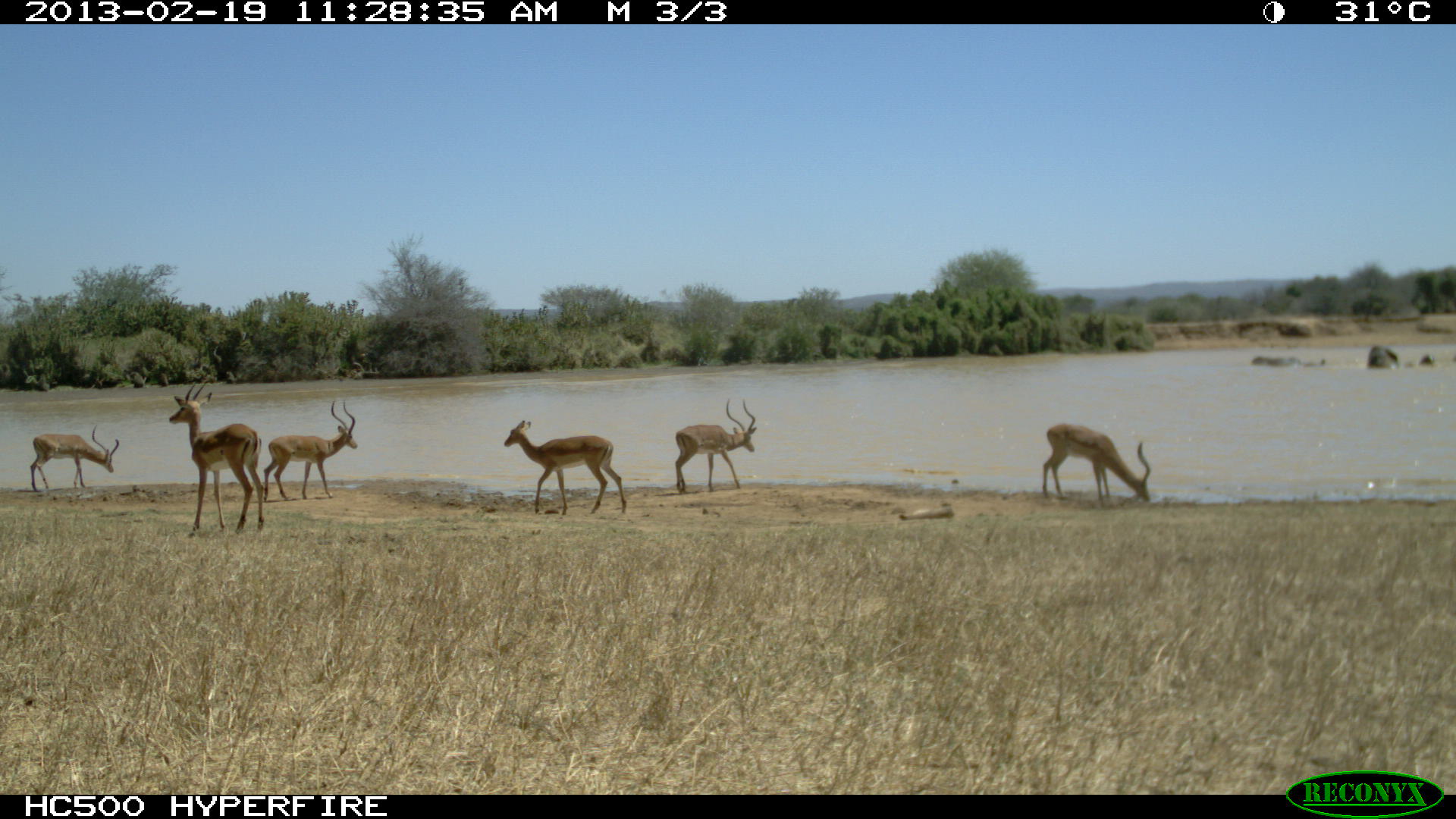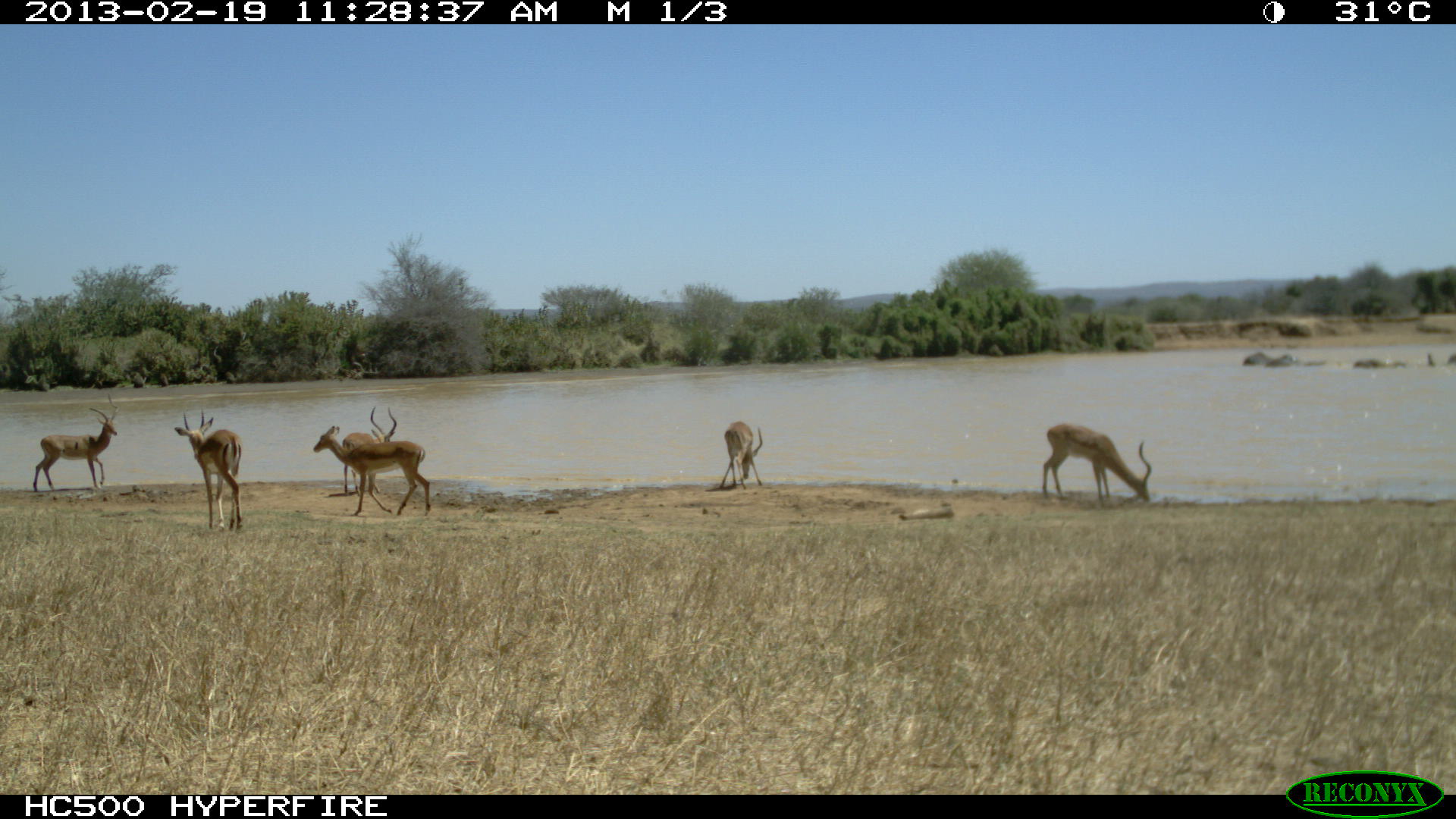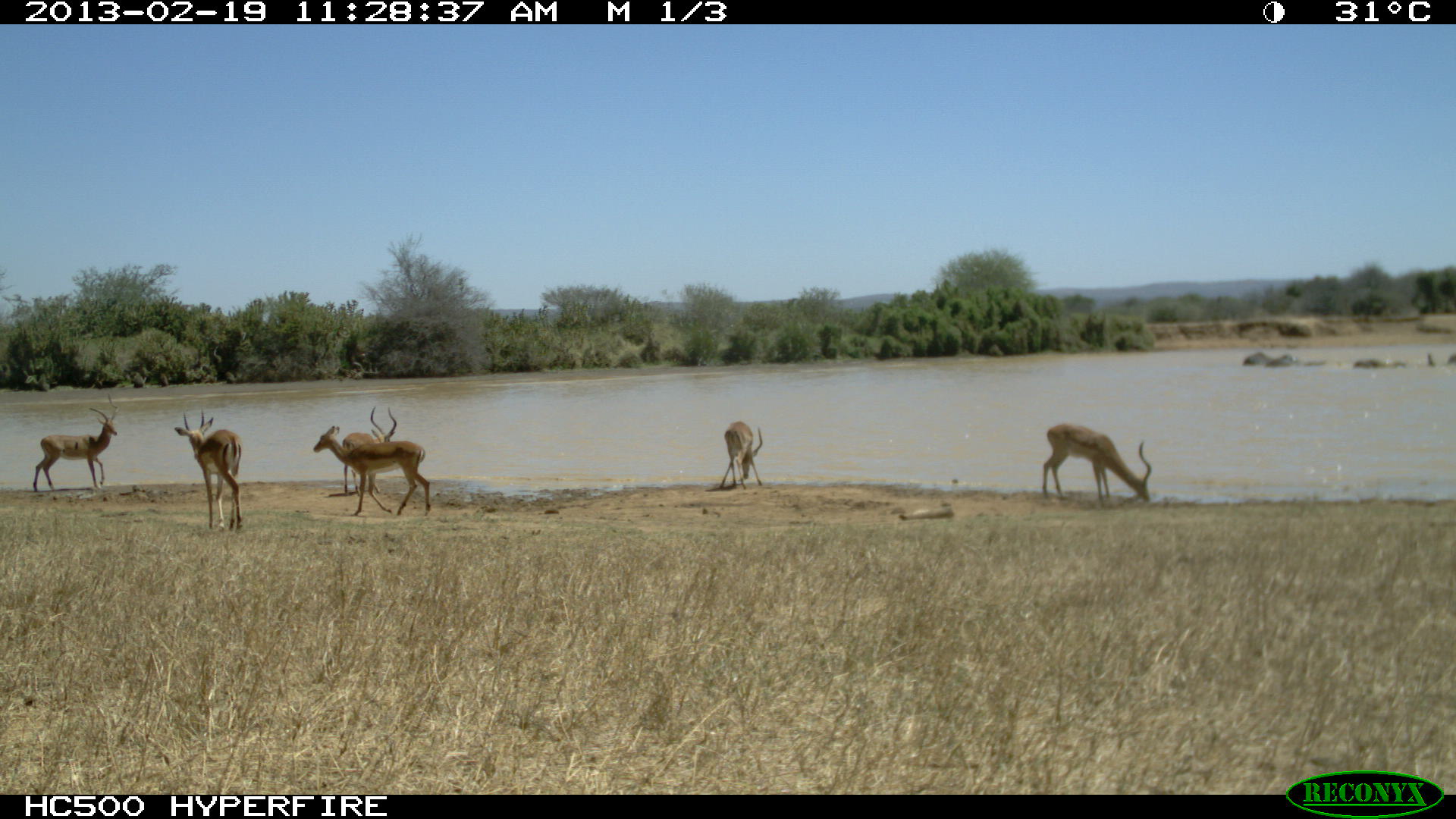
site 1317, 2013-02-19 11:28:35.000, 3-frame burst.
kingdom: Animalia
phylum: Chordata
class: Mammalia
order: Proboscidea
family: Elephantidae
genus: Loxodonta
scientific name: Loxodonta africana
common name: african bush elephant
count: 3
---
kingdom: Animalia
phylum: Chordata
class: Mammalia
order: Artiodactyla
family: Bovidae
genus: Aepyceros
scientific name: Aepyceros melampus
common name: impala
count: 6